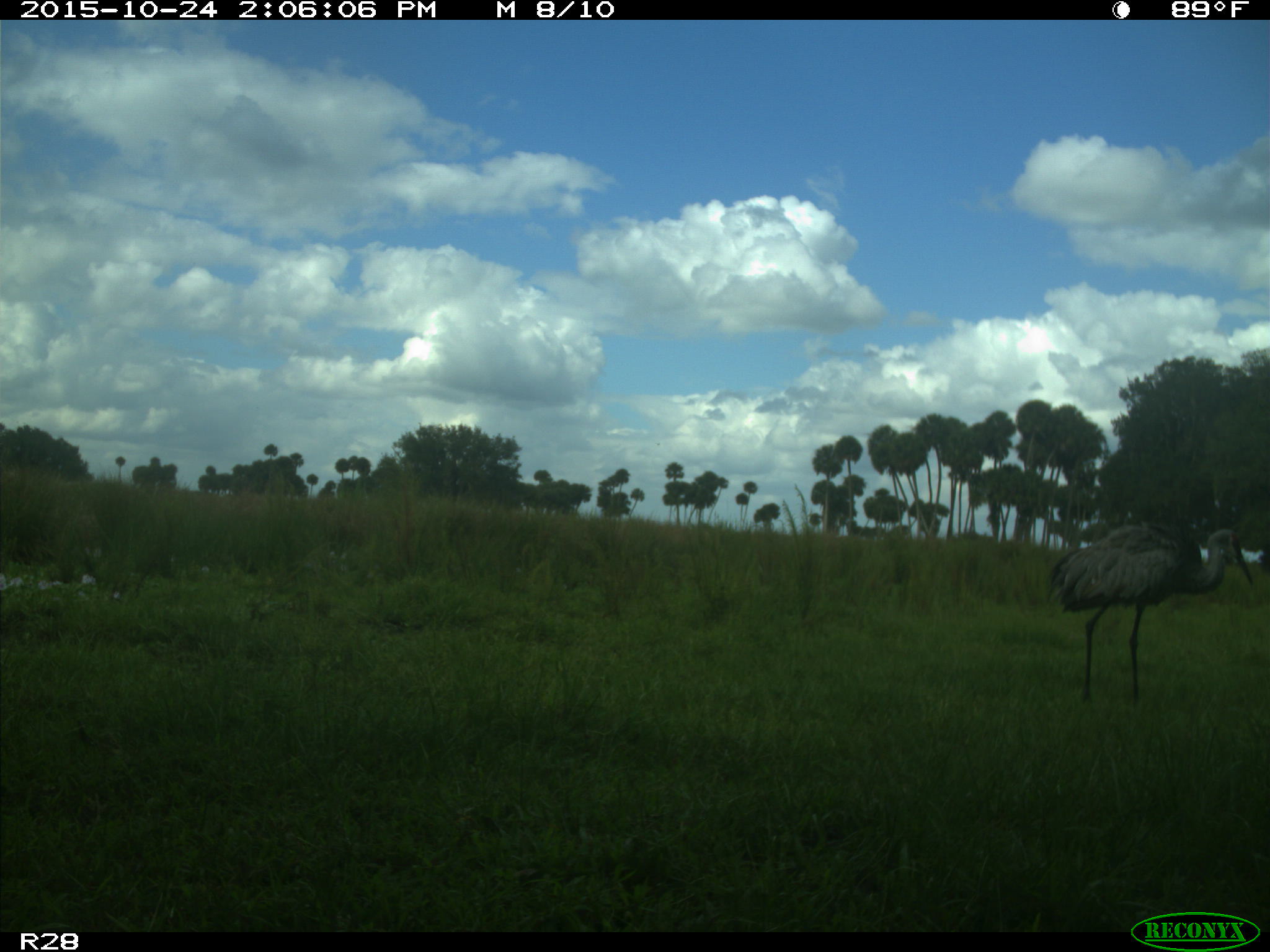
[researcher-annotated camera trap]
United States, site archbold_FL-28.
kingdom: Animalia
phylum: Chordata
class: Aves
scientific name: Aves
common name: birds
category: unidentified bird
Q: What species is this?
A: Unidentified bird (birds) (Aves).